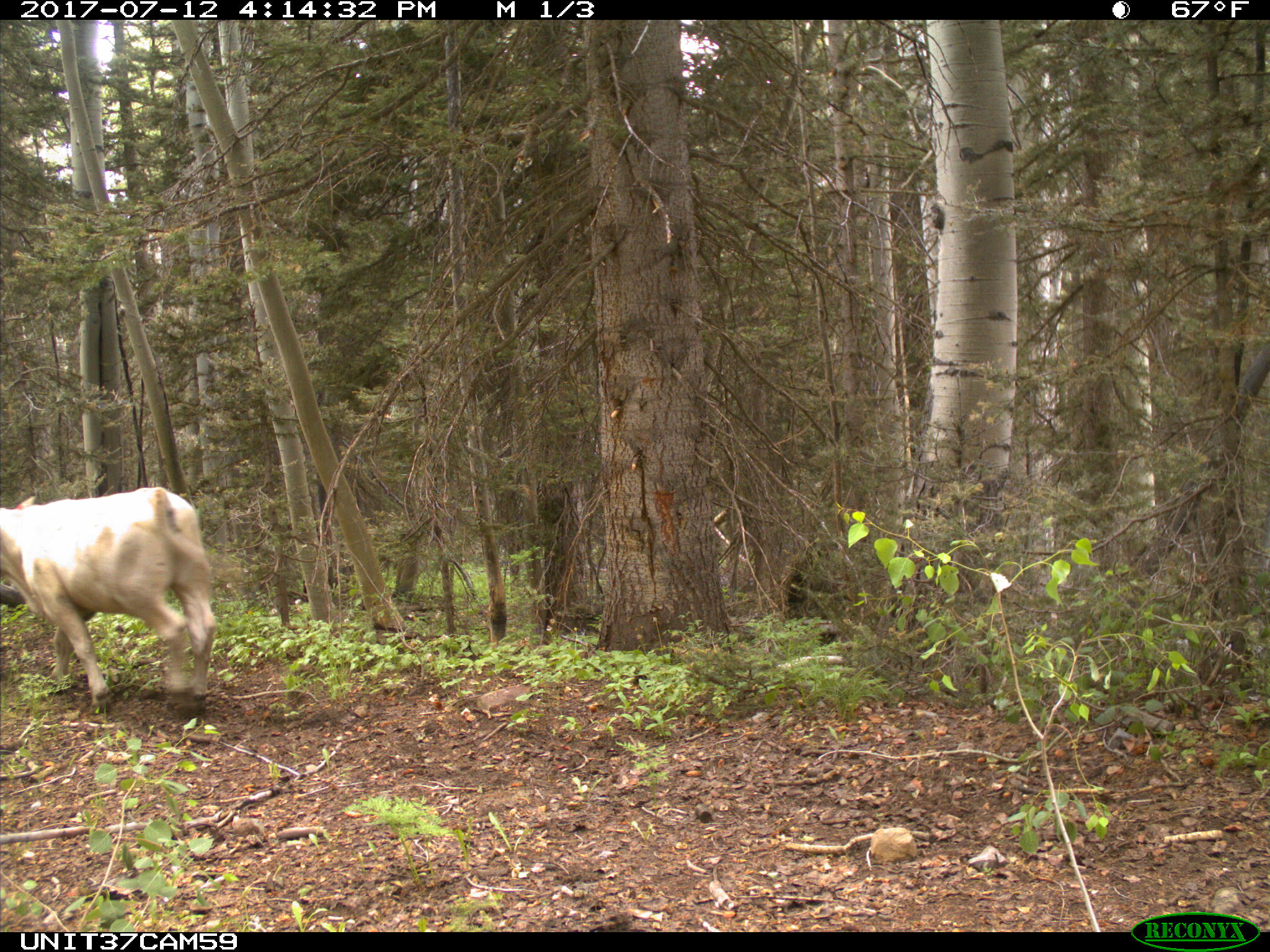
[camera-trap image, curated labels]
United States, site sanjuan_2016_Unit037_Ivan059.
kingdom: Animalia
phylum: Chordata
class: Mammalia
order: Artiodactyla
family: Bovidae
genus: Bos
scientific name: Bos taurus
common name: domestic cow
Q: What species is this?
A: Bos taurus (domestic cow).